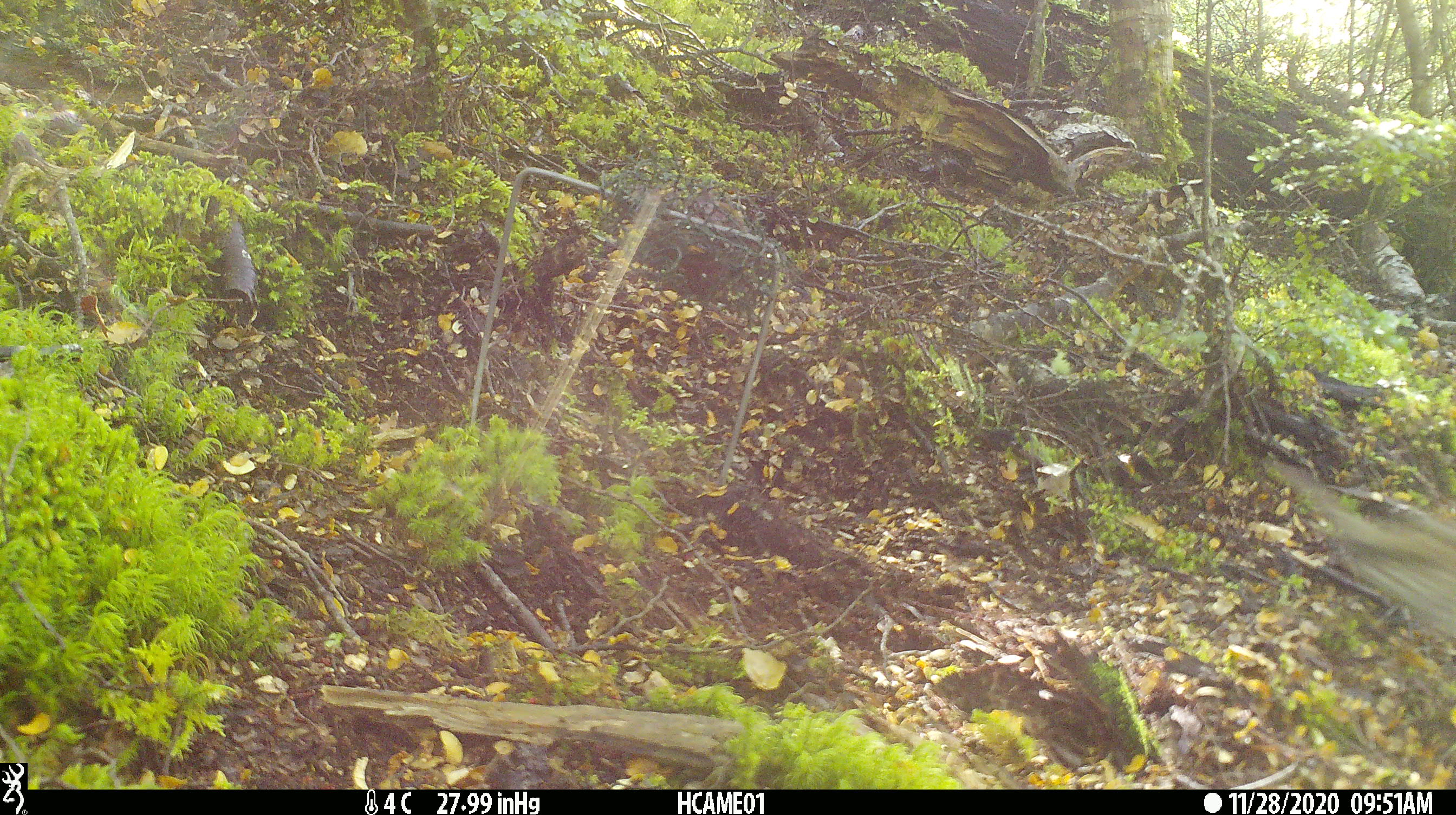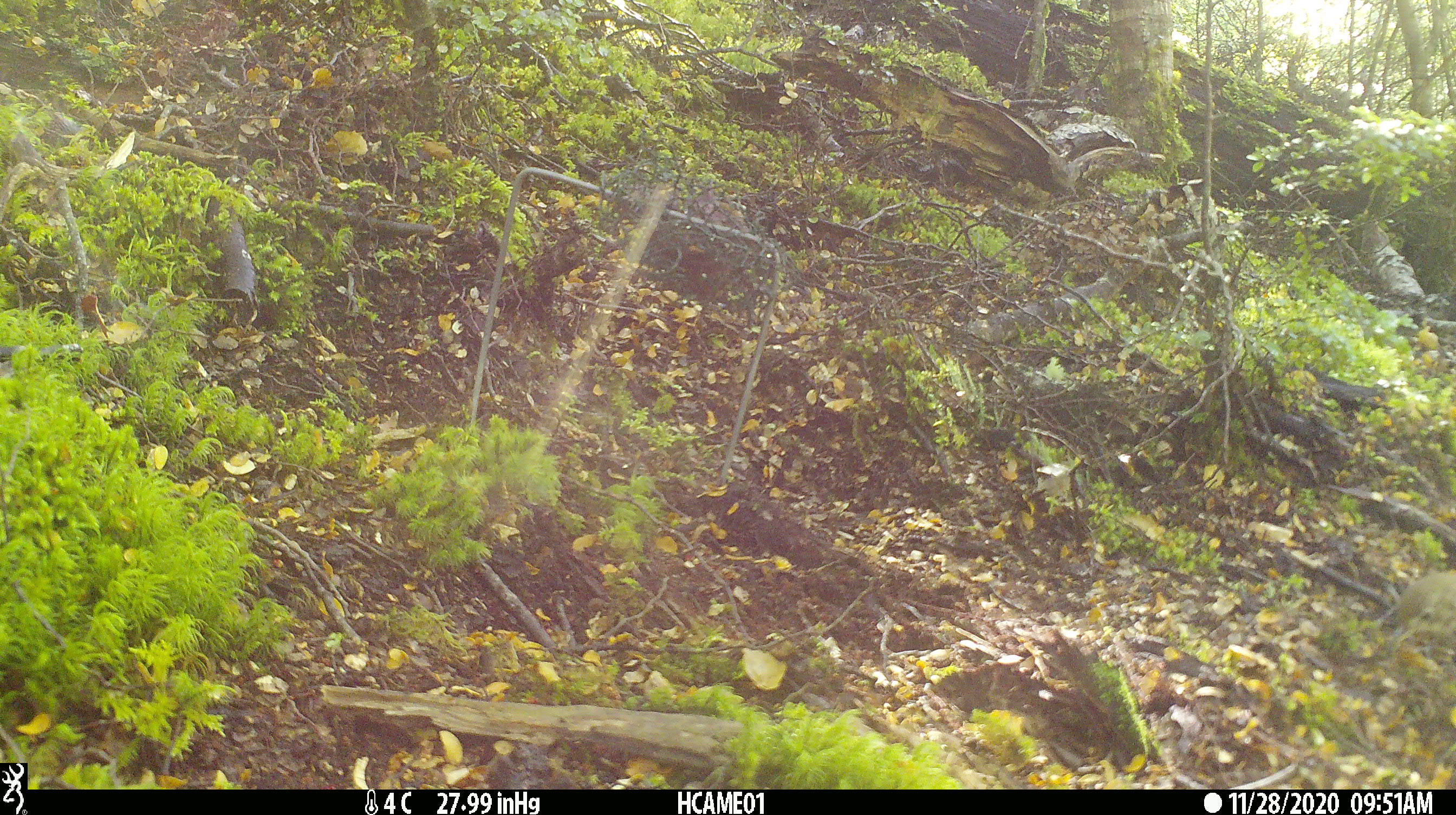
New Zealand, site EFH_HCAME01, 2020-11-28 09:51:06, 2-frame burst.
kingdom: Animalia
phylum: Chordata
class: Aves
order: Passeriformes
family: Turdidae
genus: Turdus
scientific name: Turdus philomelos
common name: song thrush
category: thrush